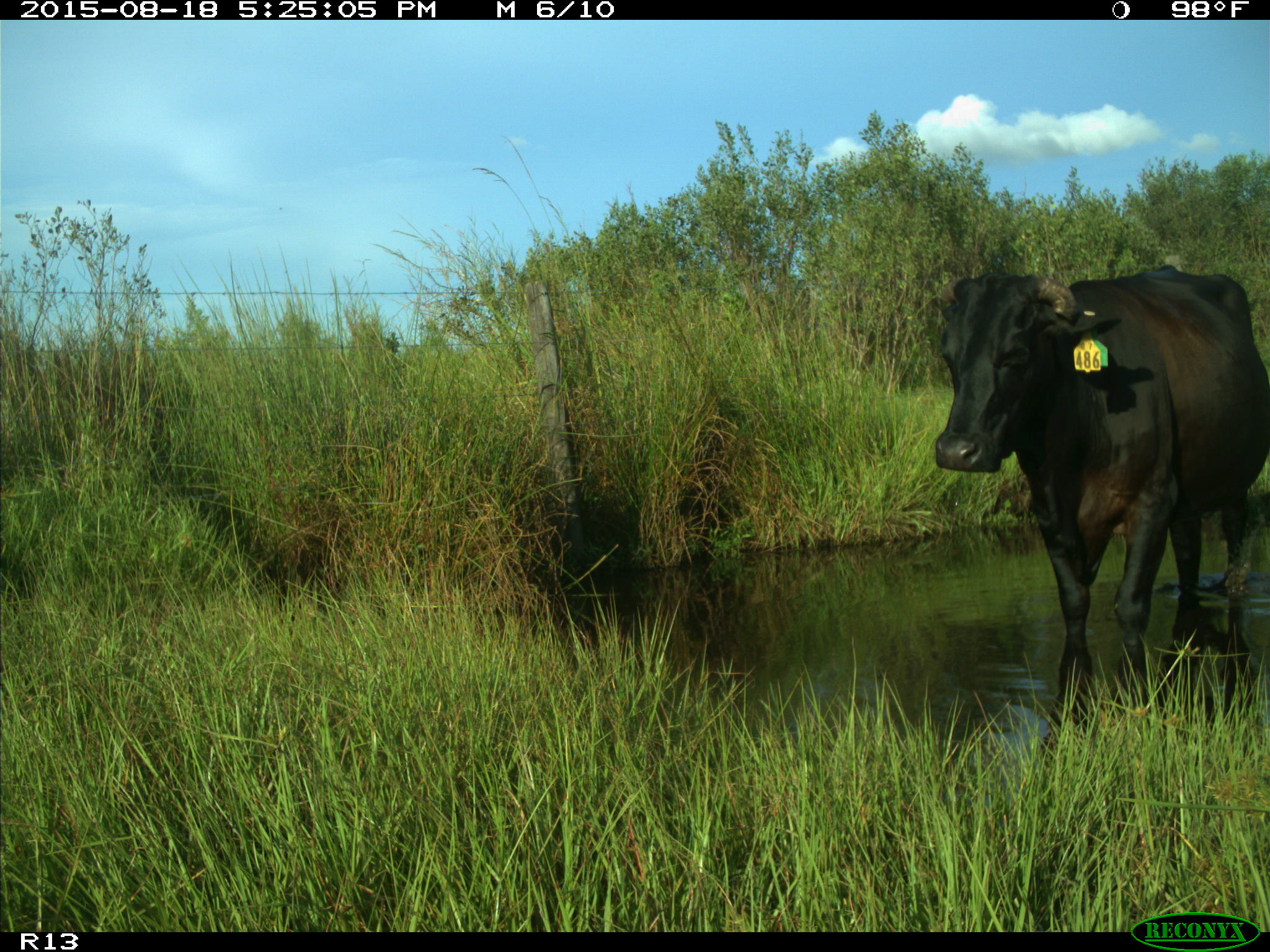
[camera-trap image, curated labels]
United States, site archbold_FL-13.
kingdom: Animalia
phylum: Chordata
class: Mammalia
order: Artiodactyla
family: Bovidae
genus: Bos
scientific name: Bos taurus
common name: domestic cow